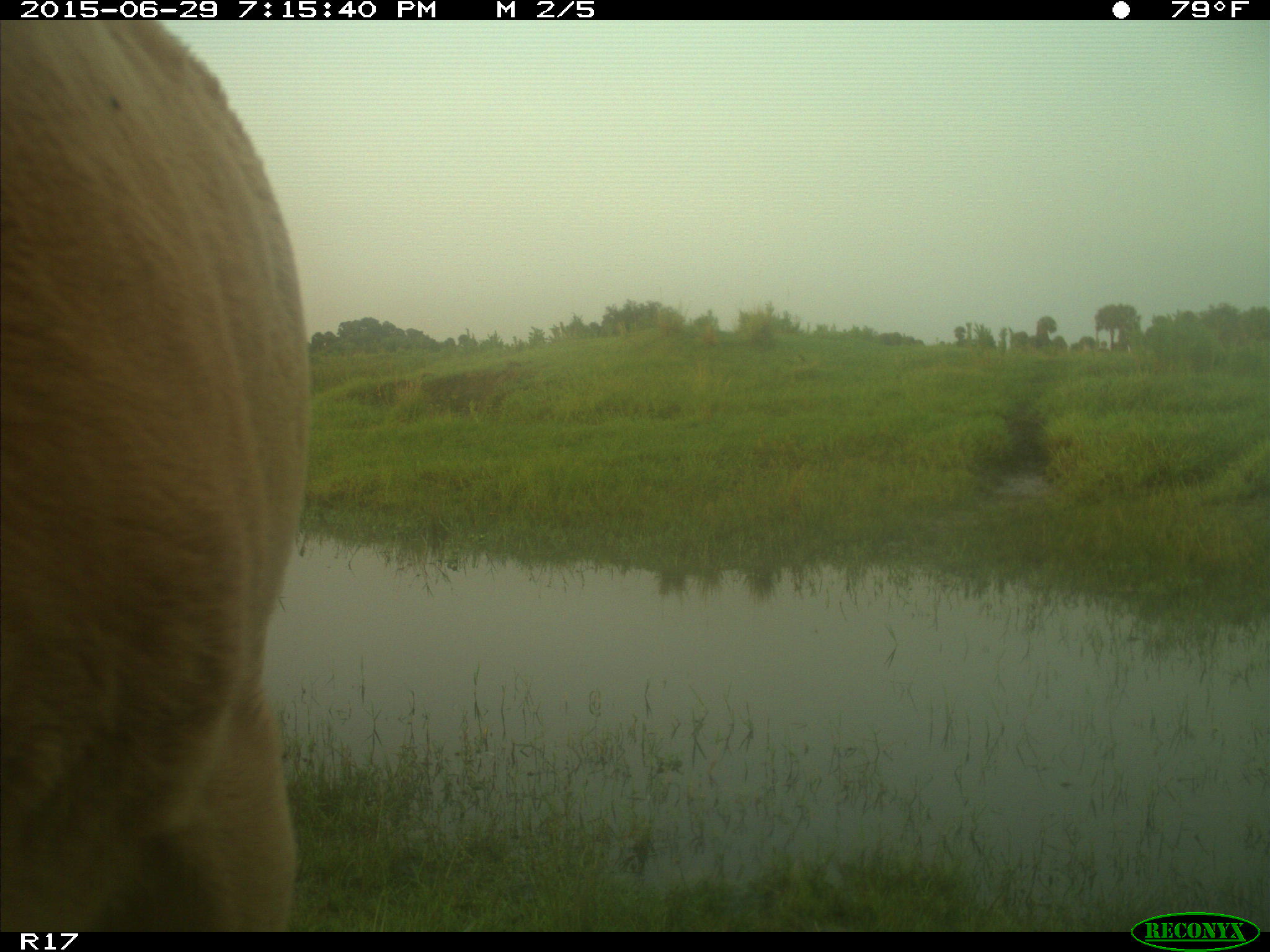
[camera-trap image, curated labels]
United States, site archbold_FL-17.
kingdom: Animalia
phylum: Chordata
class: Mammalia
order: Artiodactyla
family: Bovidae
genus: Bos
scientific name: Bos taurus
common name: domestic cow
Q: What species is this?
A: Bos taurus (domestic cow).